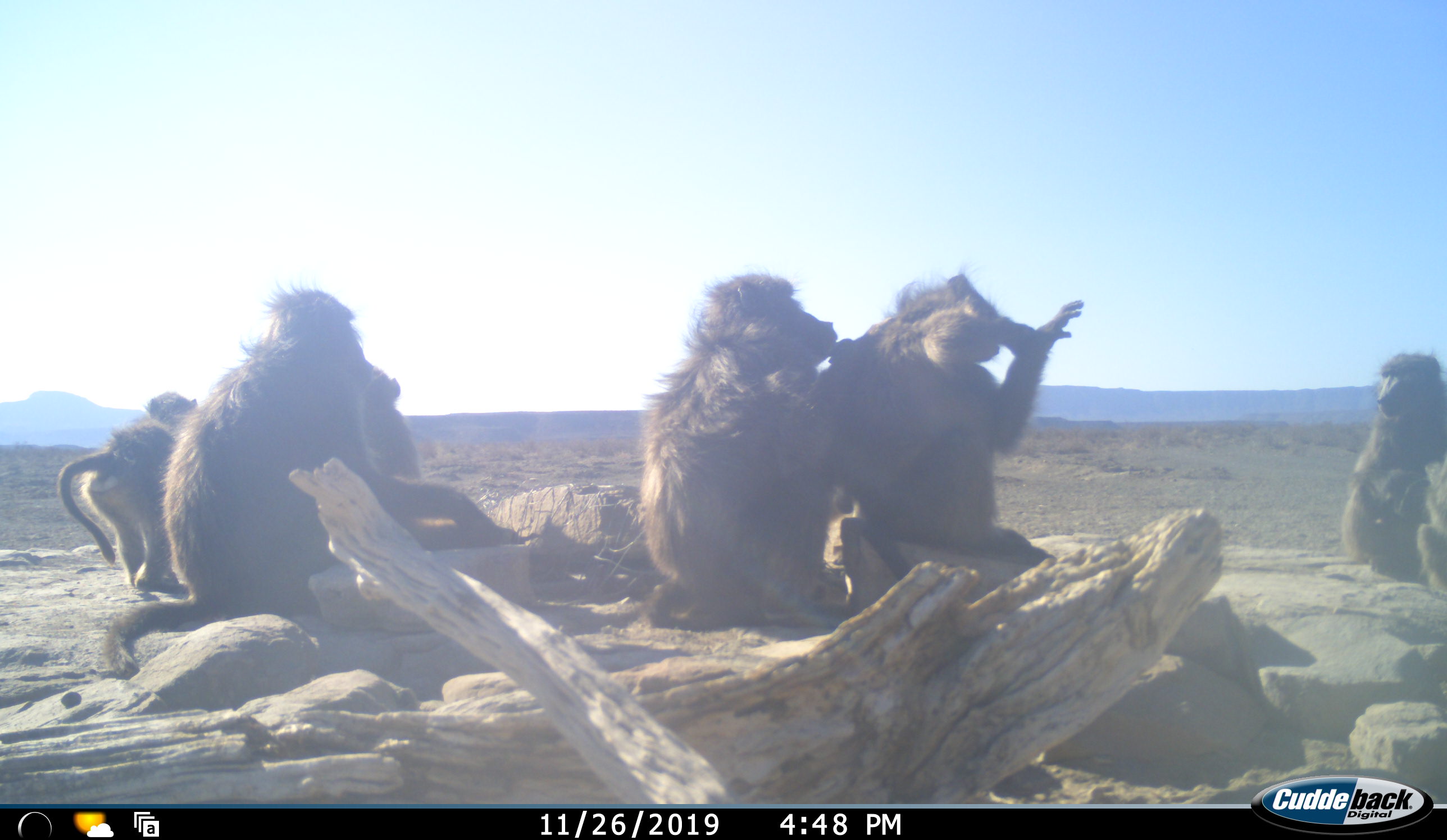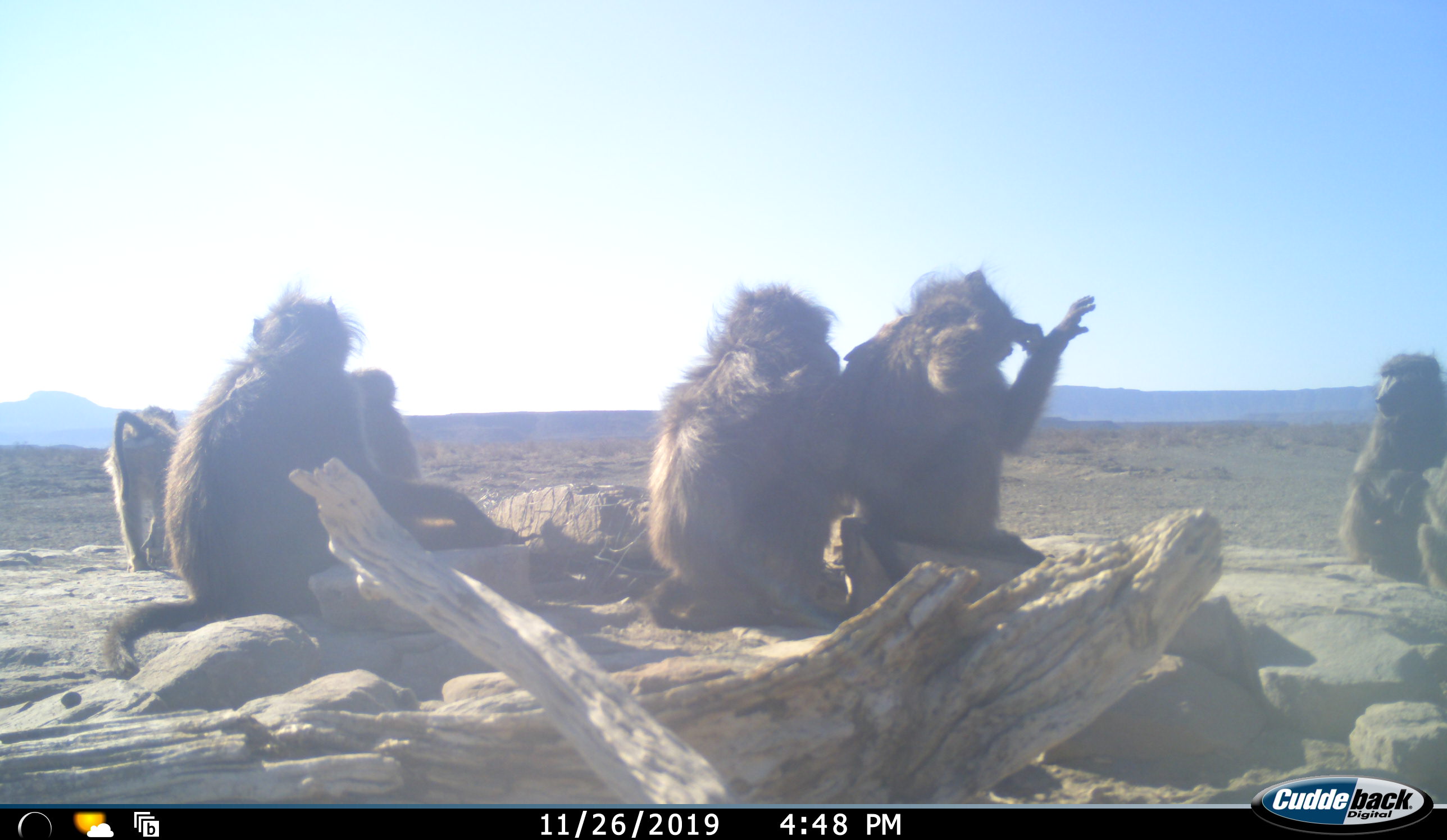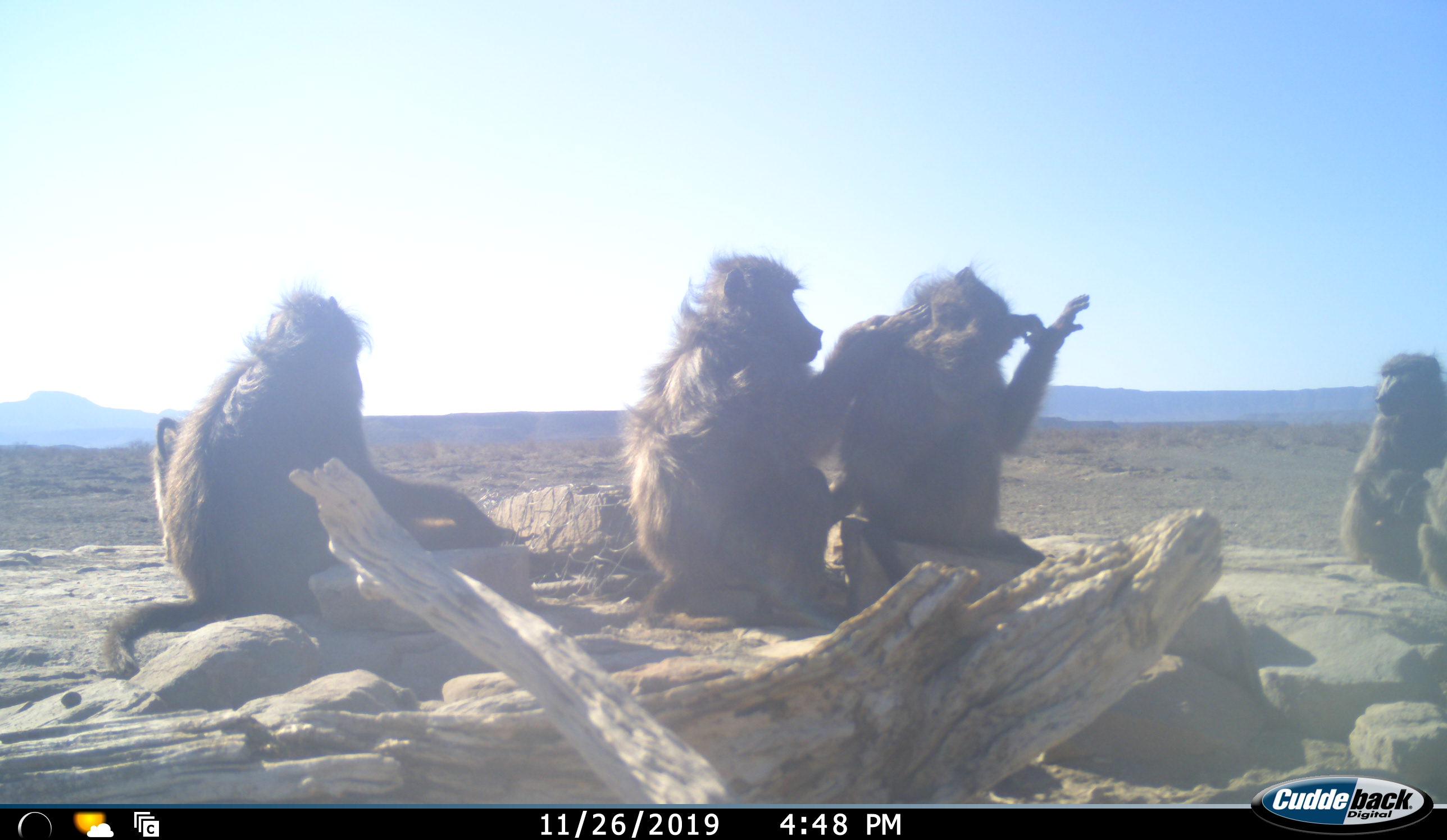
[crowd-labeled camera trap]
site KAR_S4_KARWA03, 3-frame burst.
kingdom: Animalia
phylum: Chordata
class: Mammalia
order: Primates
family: Cercopithecidae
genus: Papio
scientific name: Papio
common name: baboon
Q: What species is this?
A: Baboon (Papio).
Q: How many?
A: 7.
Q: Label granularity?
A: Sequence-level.